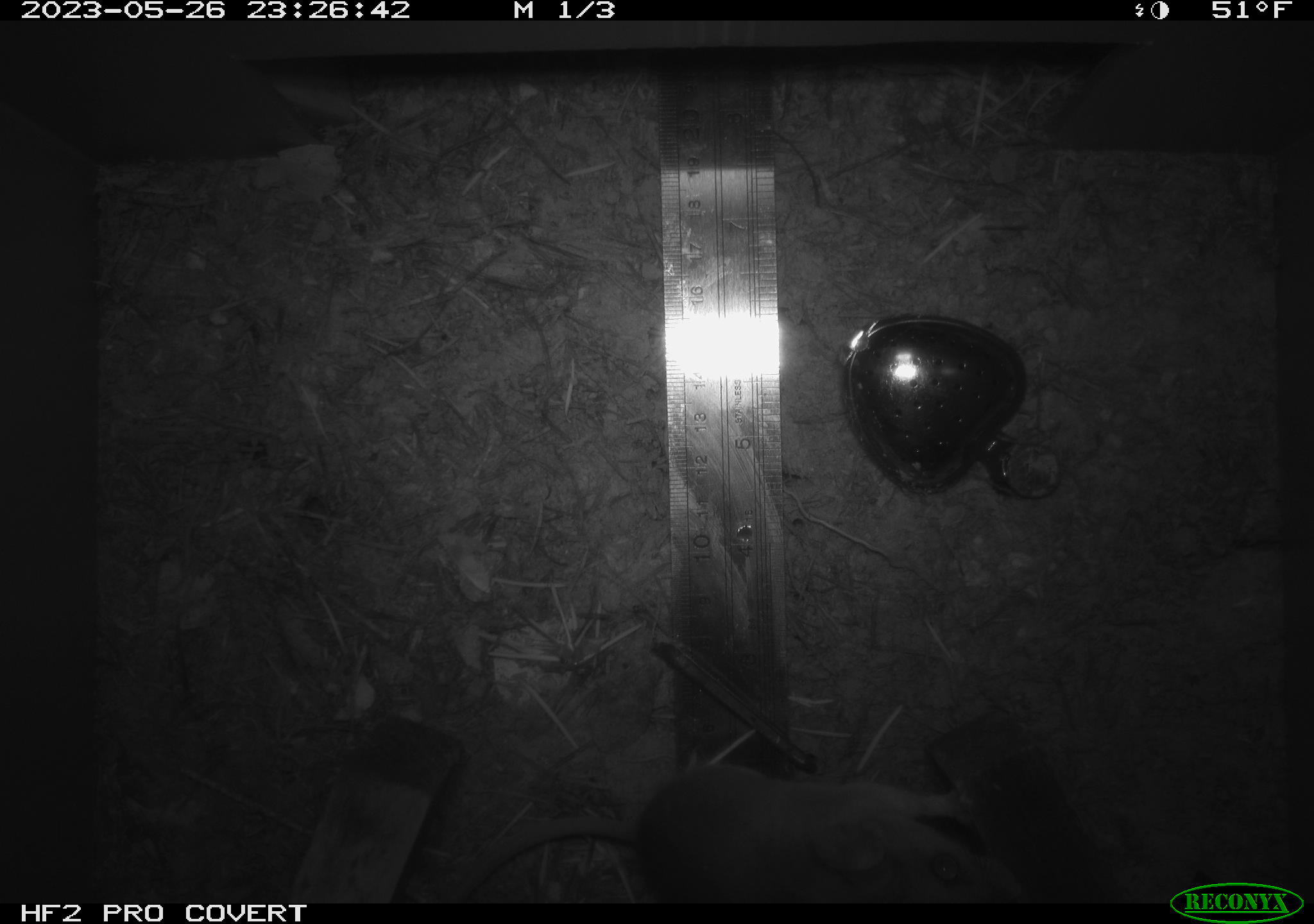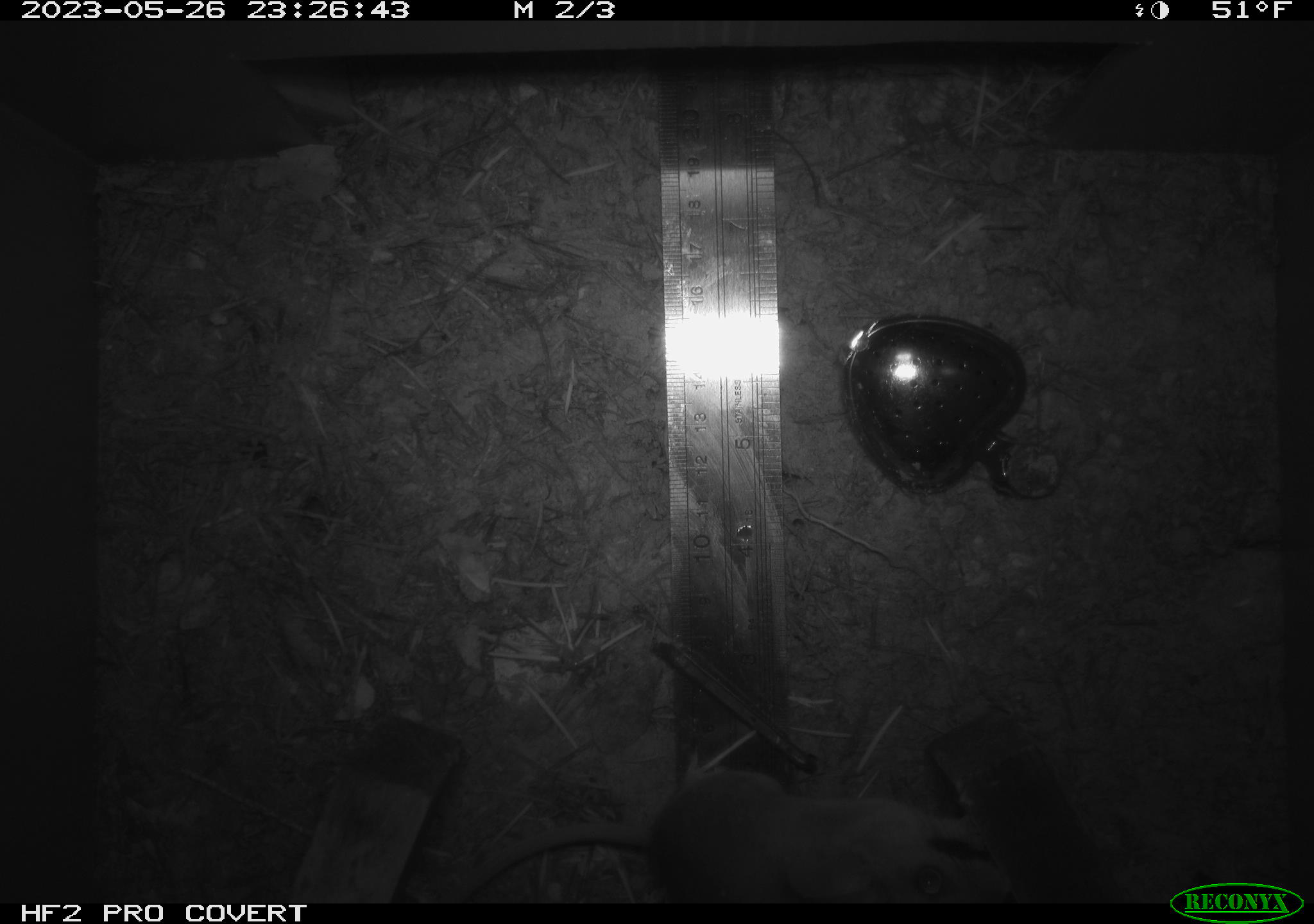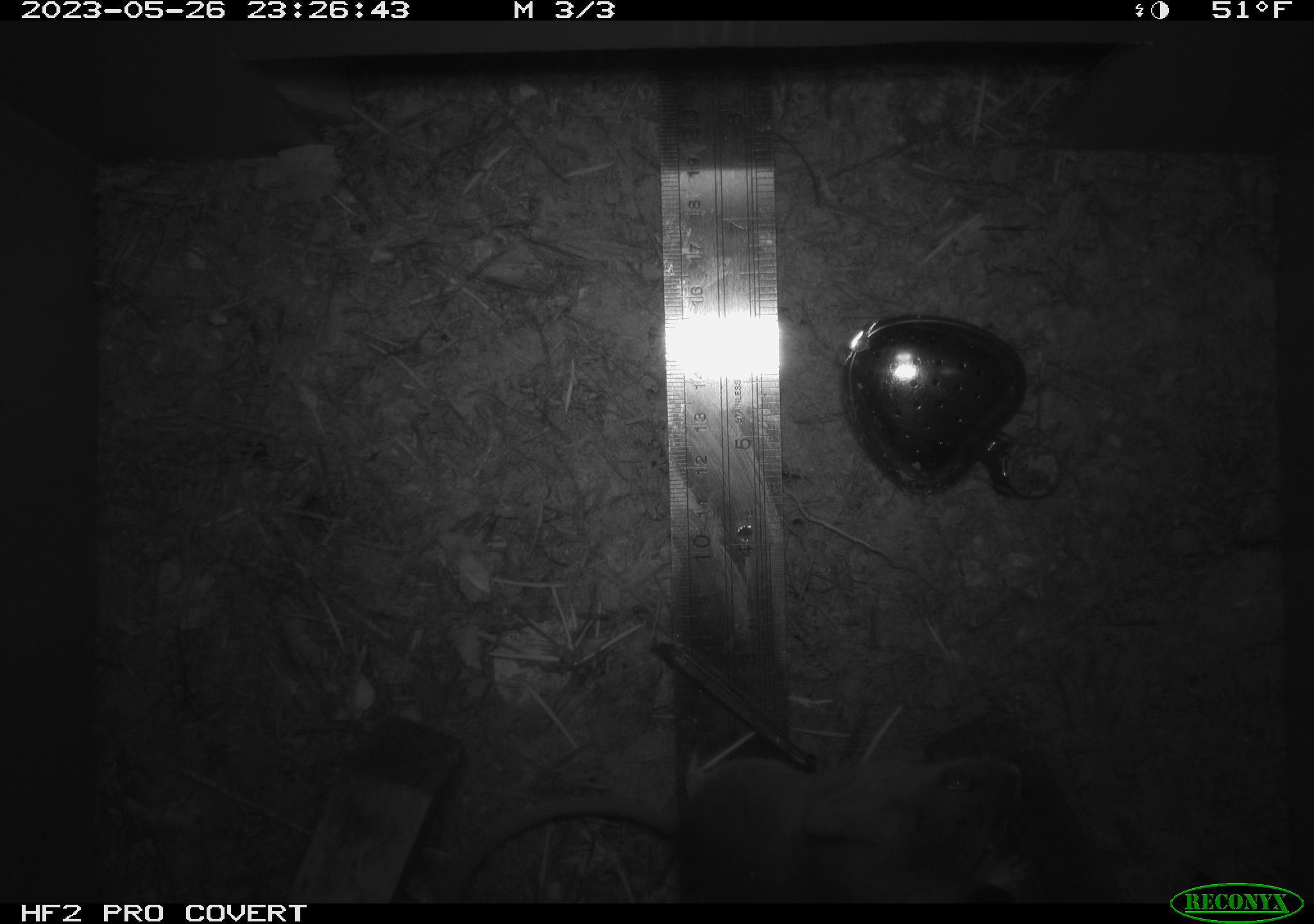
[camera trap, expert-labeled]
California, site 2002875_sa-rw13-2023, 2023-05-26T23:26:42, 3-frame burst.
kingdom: Animalia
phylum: Chordata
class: Mammalia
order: Rodentia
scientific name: Rodentia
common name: mouse species